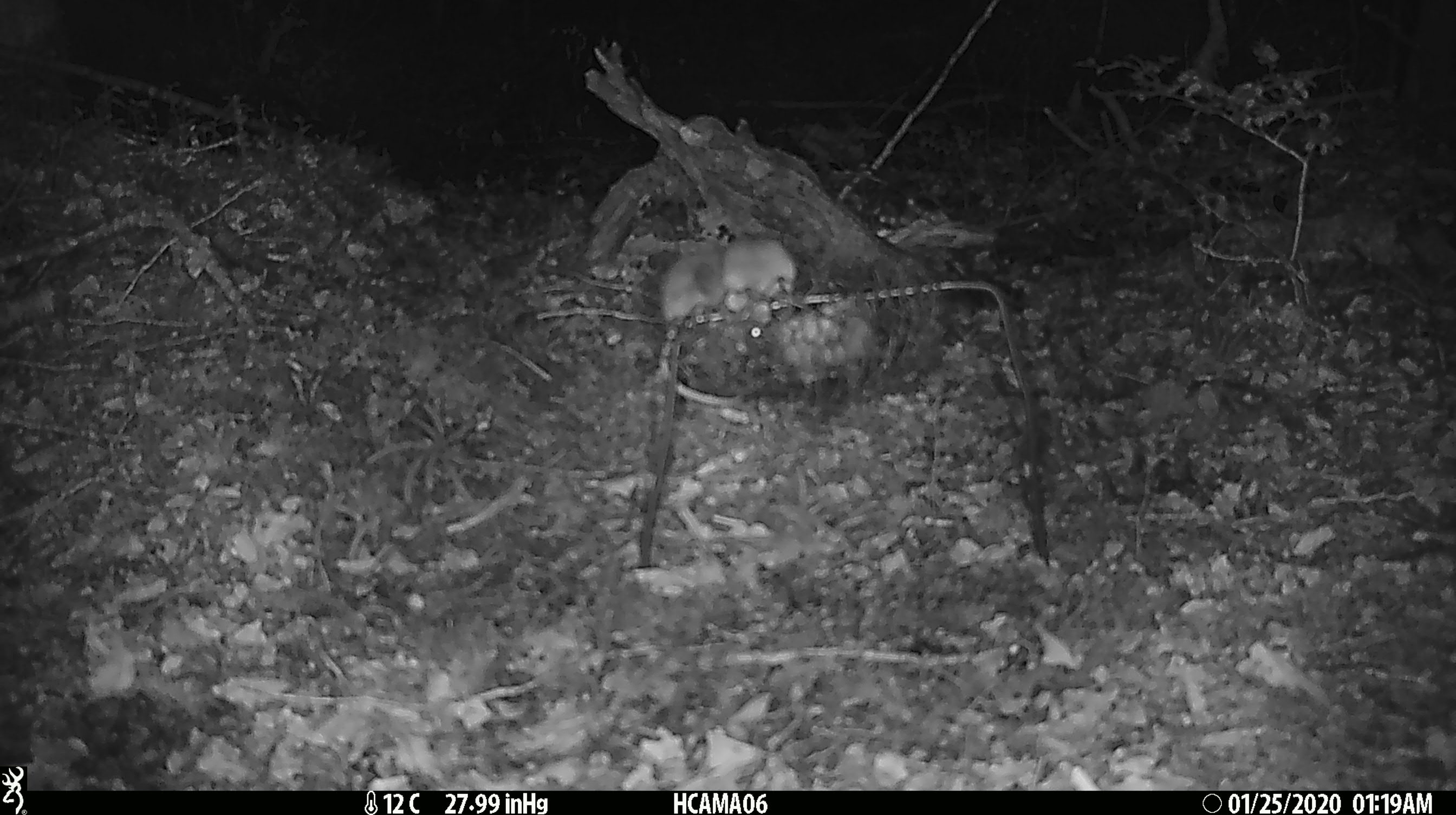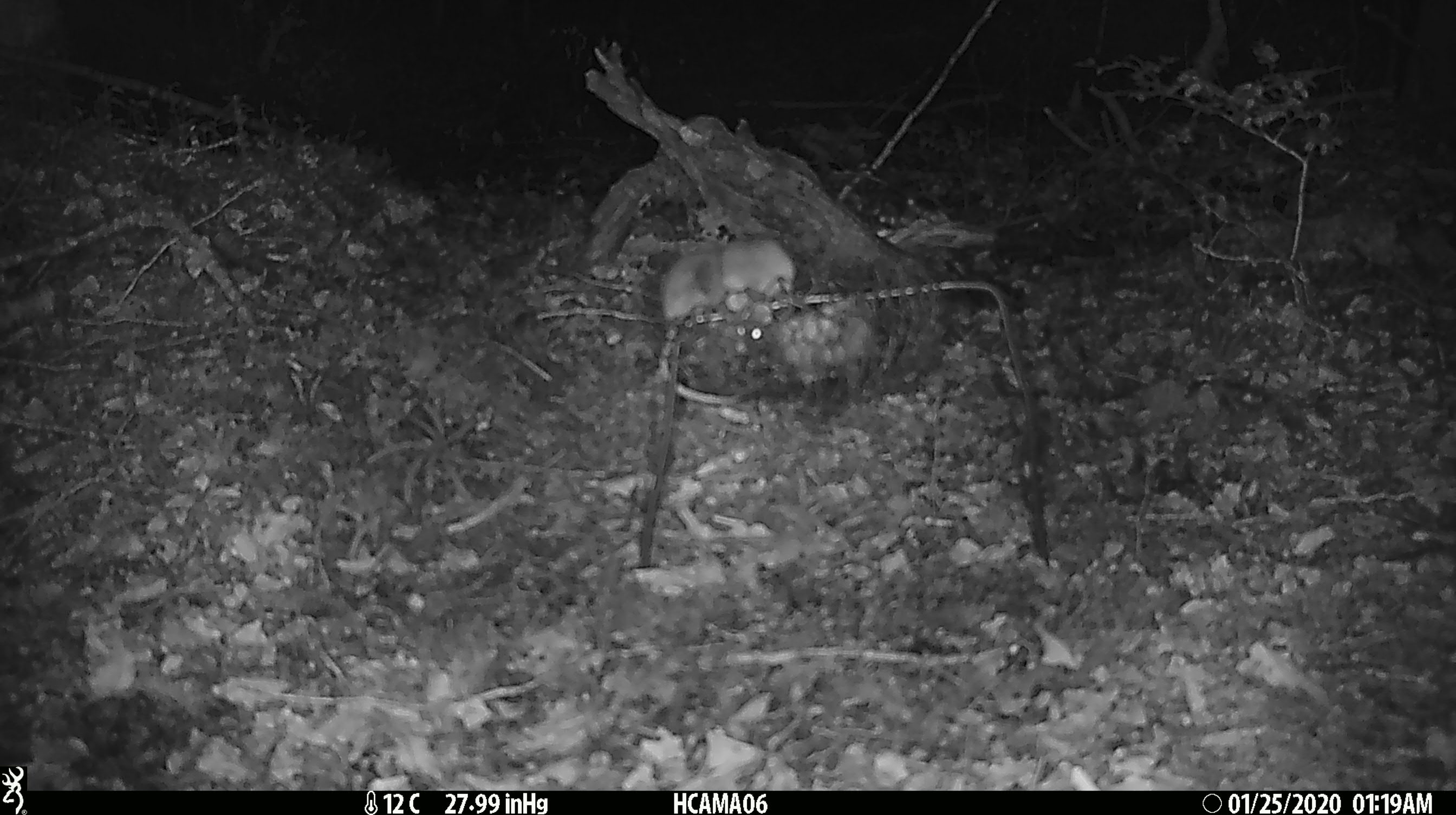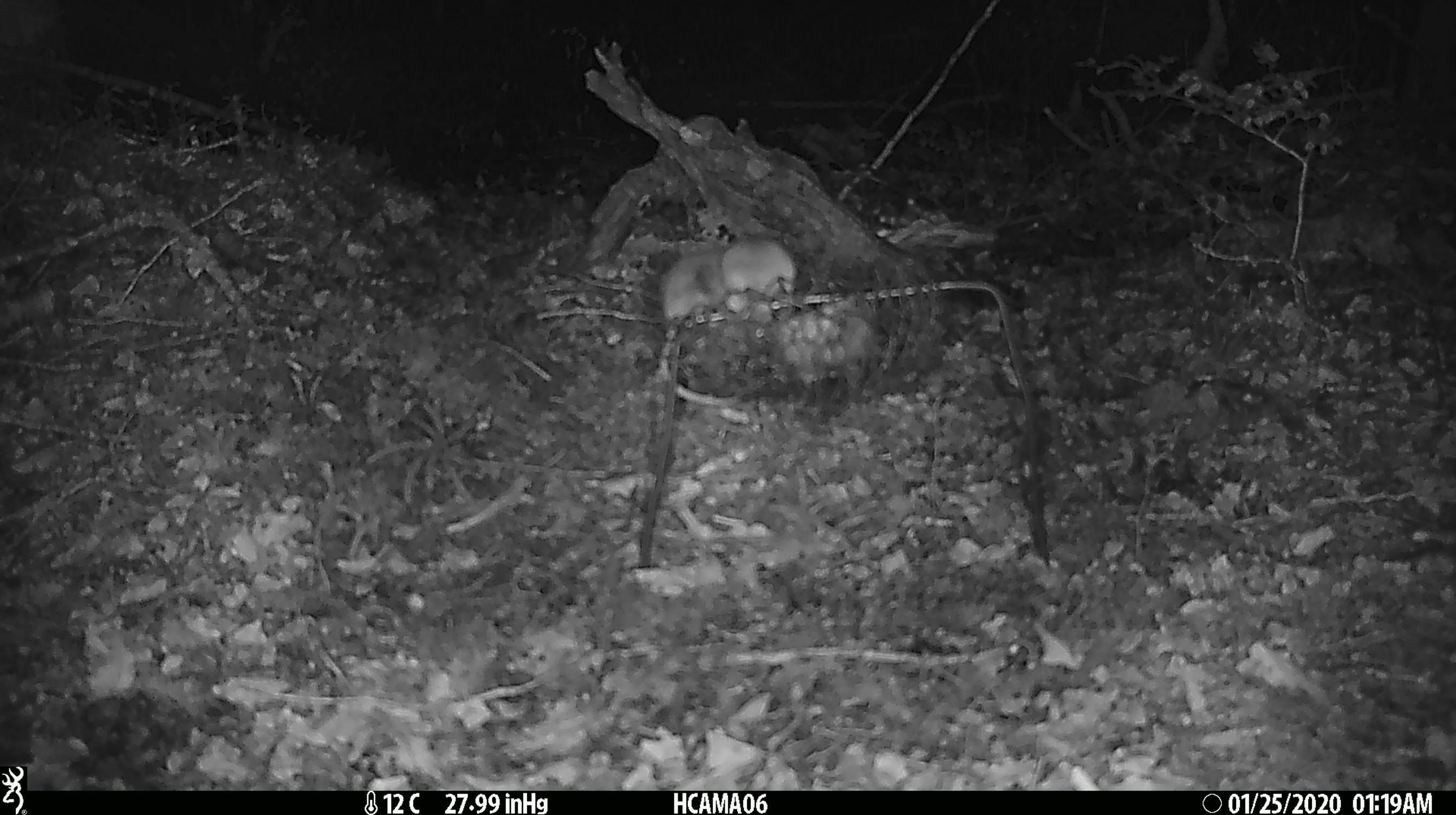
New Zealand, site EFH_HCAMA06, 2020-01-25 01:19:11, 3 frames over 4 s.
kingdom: Animalia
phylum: Chordata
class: Mammalia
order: Rodentia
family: Muridae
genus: Mus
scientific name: Mus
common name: mouse